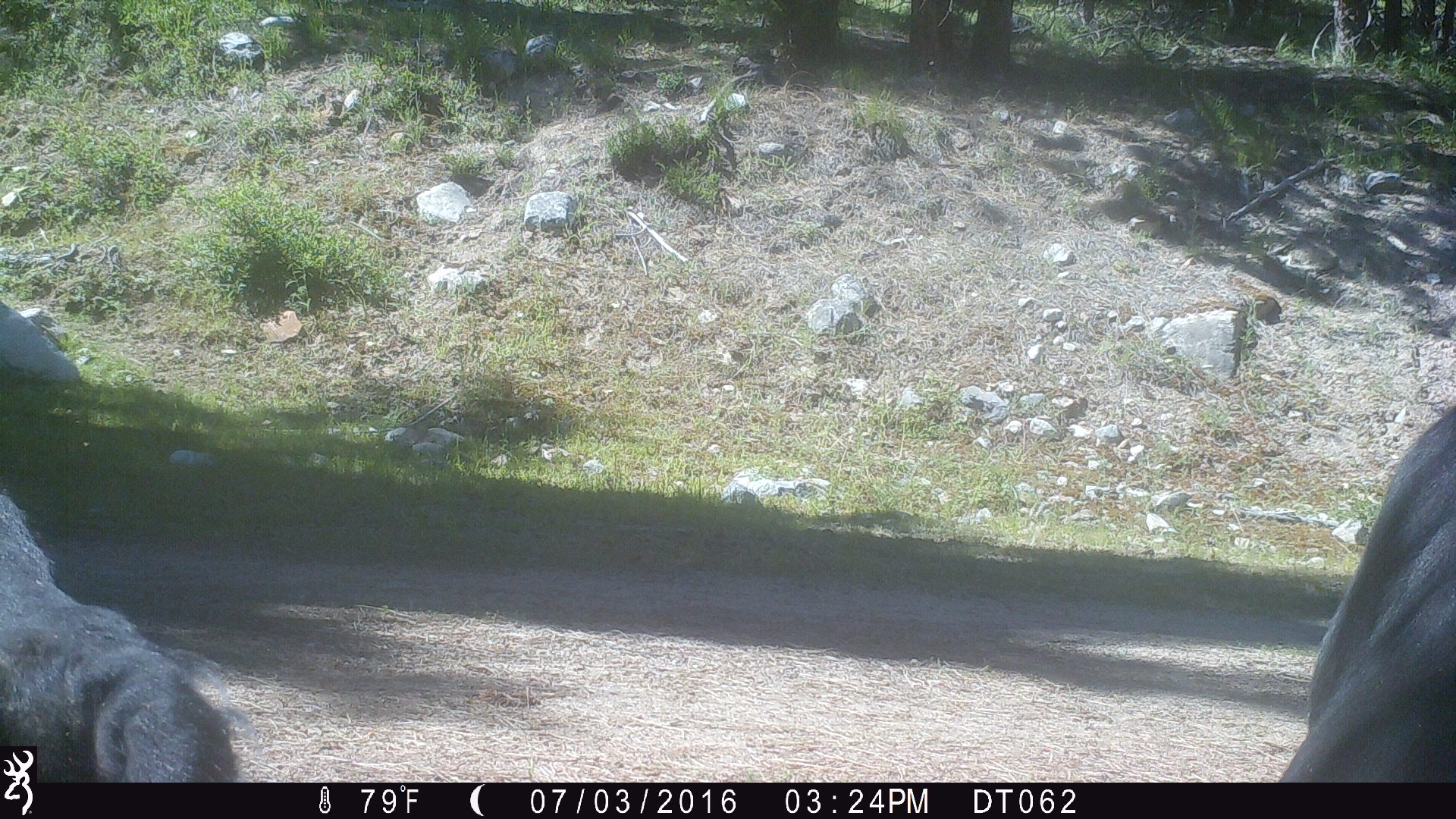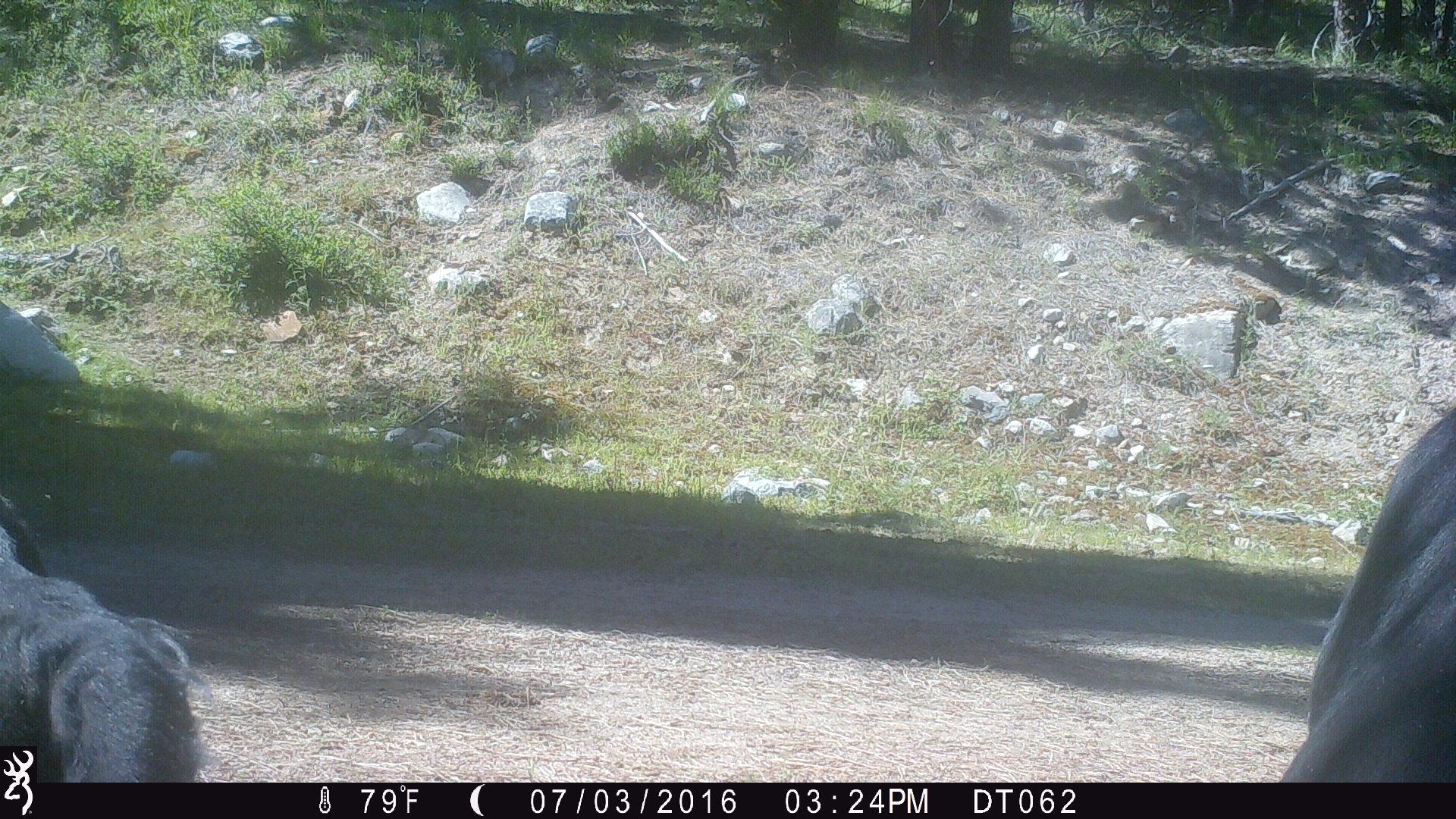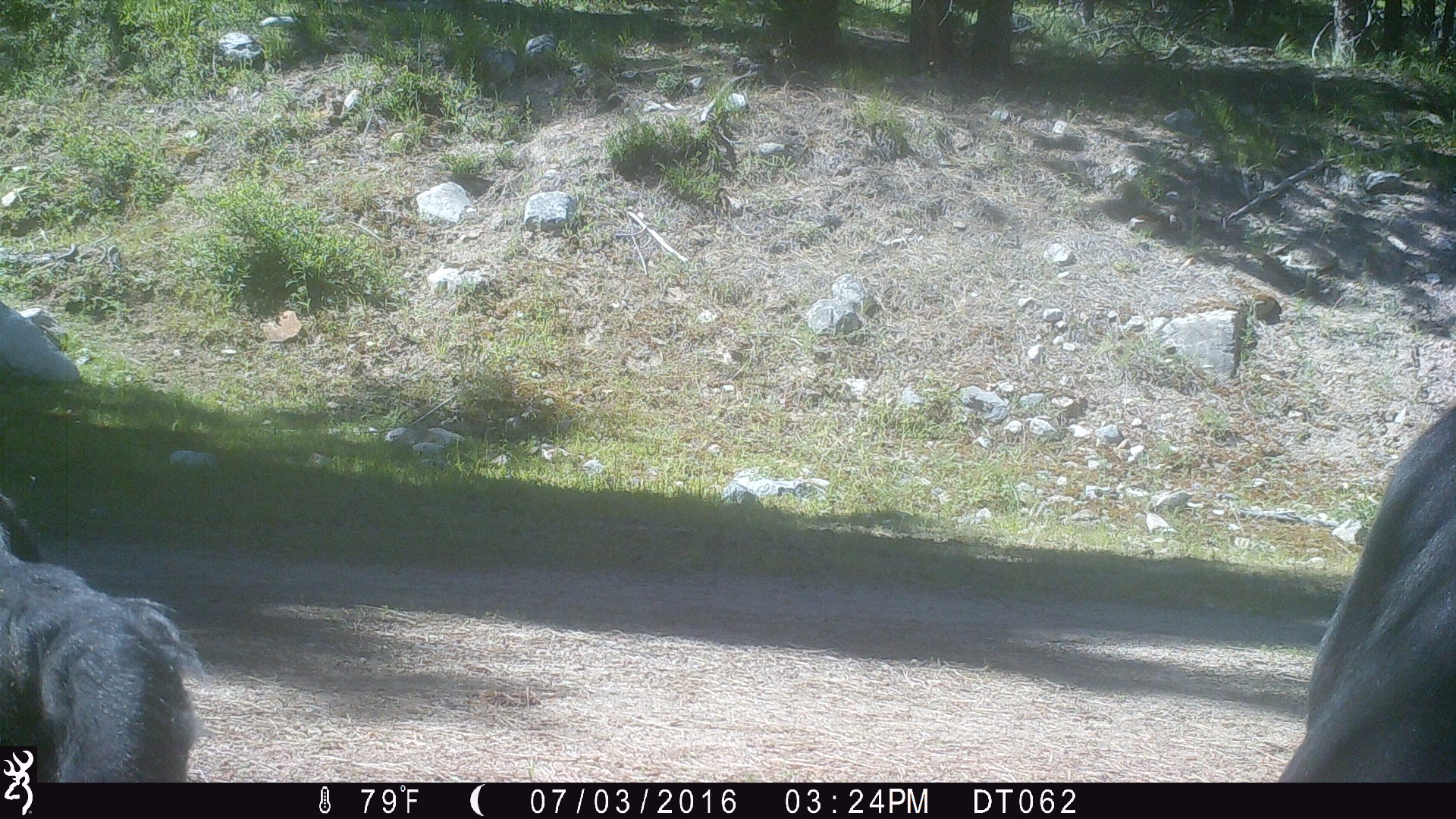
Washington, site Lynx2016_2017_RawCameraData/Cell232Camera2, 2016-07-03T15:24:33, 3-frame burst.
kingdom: Animalia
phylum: Chordata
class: Mammalia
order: Artiodactyla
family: Bovidae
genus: Bos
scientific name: Bos taurus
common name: domestic cattle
Domestic cattle (Bos taurus). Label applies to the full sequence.